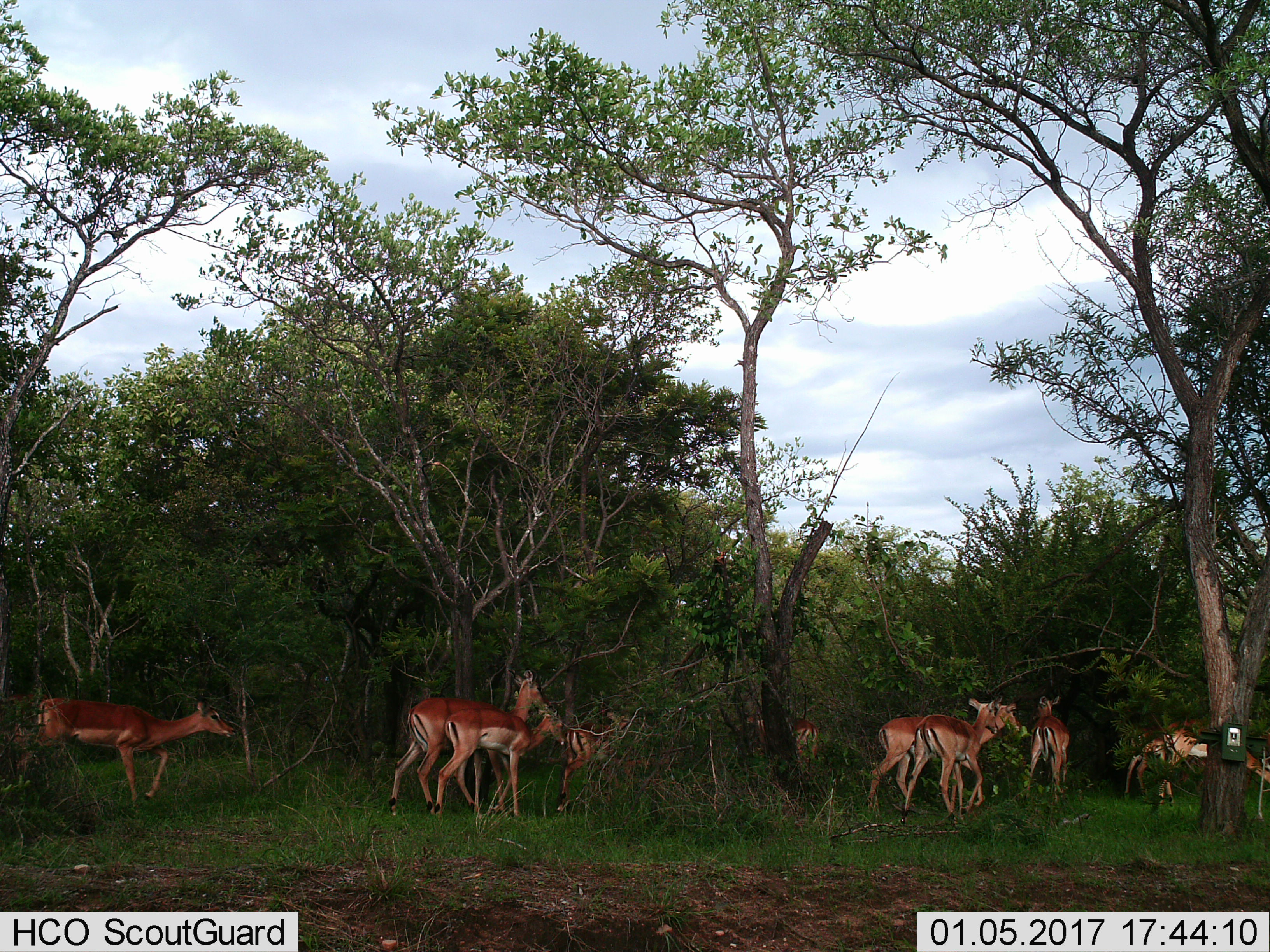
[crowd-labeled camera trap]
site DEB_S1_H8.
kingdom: Animalia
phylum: Chordata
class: Mammalia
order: Artiodactyla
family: Bovidae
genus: Aepyceros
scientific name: Aepyceros melampus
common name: impala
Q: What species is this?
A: Impala (Aepyceros melampus).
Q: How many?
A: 11-50.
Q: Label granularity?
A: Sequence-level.